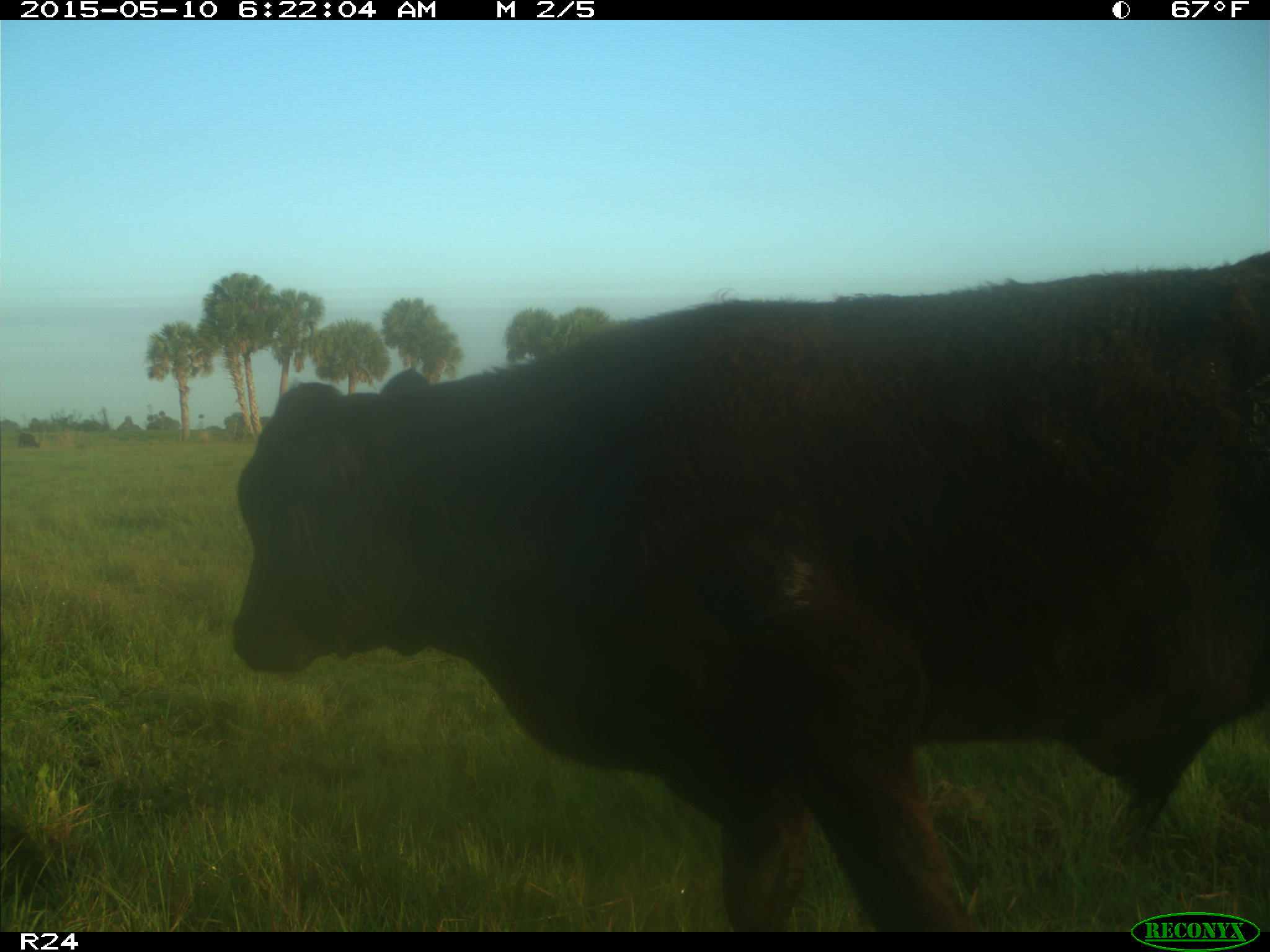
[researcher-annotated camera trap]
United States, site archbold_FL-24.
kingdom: Animalia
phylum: Chordata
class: Mammalia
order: Artiodactyla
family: Bovidae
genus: Bos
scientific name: Bos taurus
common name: domestic cow